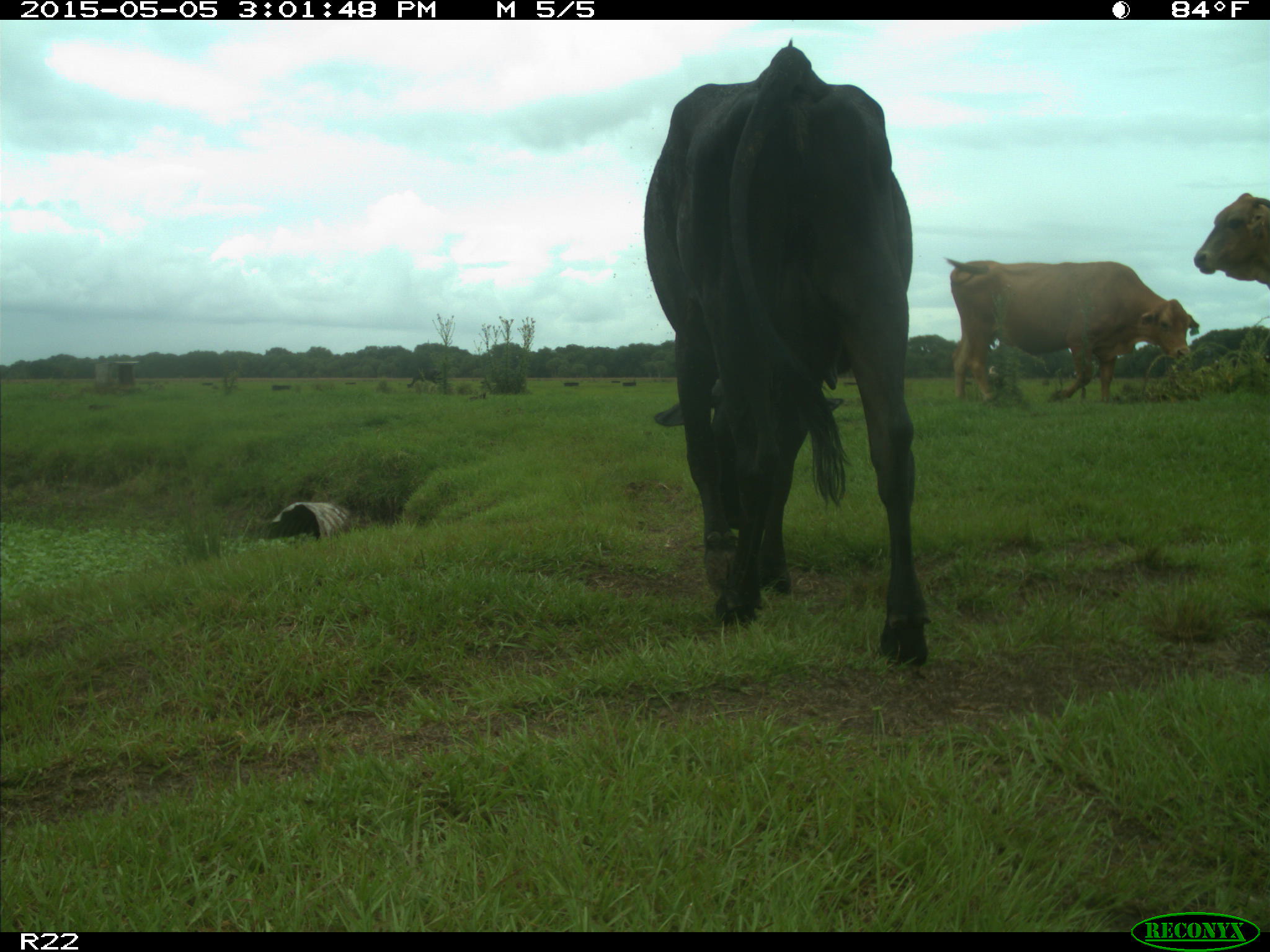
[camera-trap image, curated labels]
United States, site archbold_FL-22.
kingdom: Animalia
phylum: Chordata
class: Mammalia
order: Artiodactyla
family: Bovidae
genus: Bos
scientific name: Bos taurus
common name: domestic cow